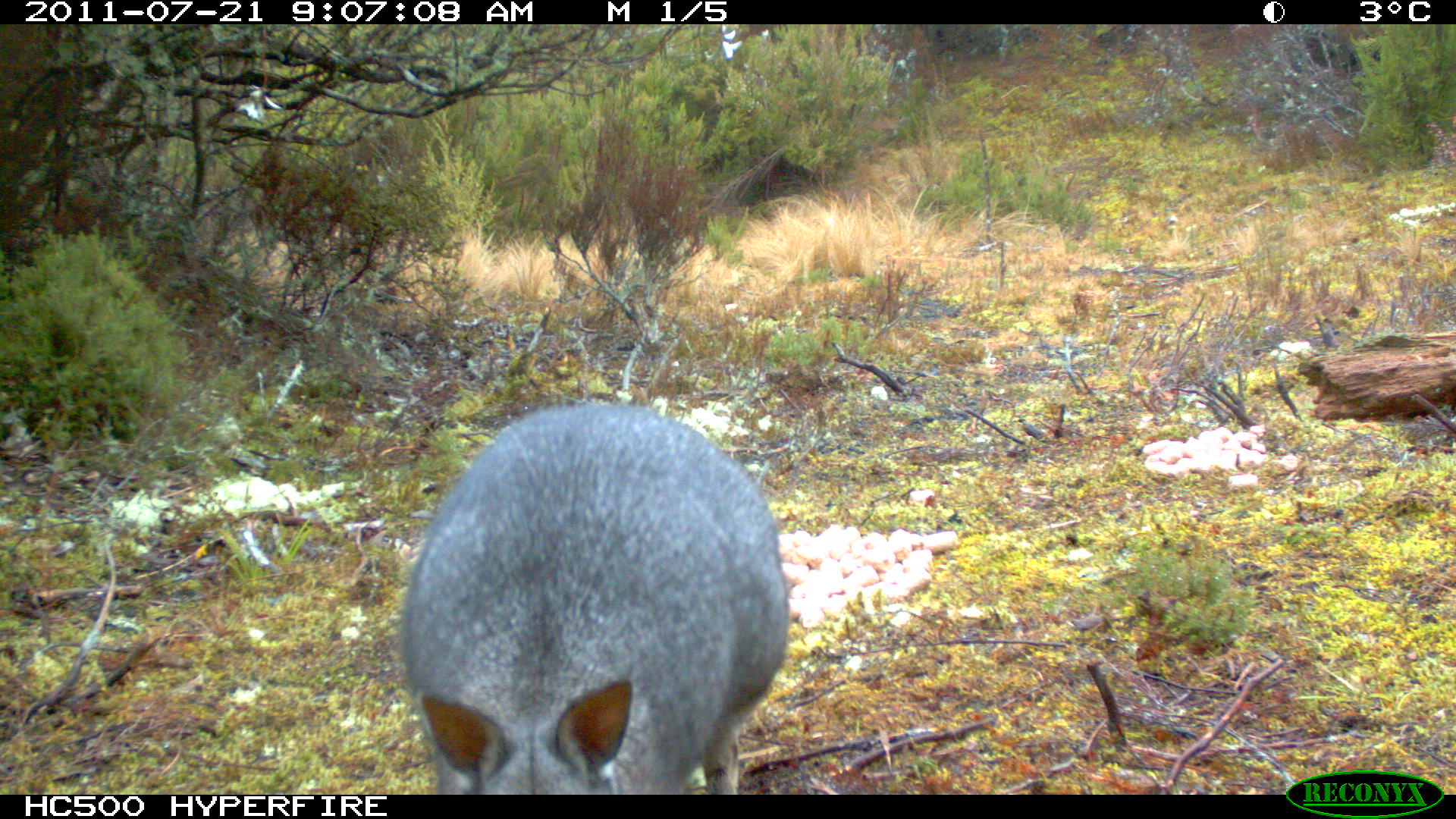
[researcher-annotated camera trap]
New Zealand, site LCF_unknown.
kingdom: Animalia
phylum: Chordata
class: Mammalia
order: Diprotodontia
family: Macropodidae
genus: Notamacropus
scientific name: Notamacropus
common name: wallaby